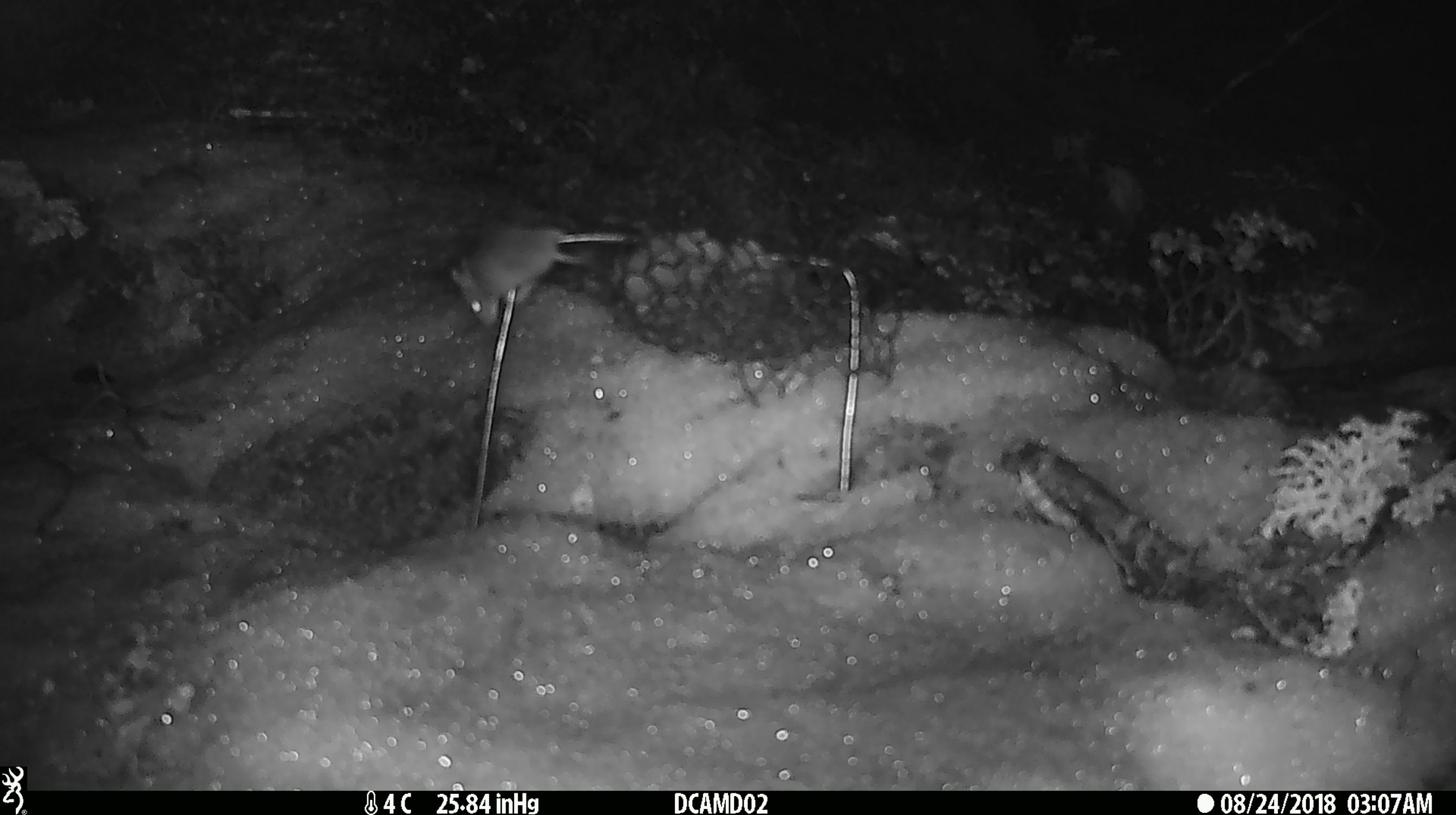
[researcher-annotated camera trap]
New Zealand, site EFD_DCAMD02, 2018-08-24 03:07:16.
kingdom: Animalia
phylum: Chordata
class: Mammalia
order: Rodentia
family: Muridae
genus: Mus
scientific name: Mus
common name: mouse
Mouse (Mus).